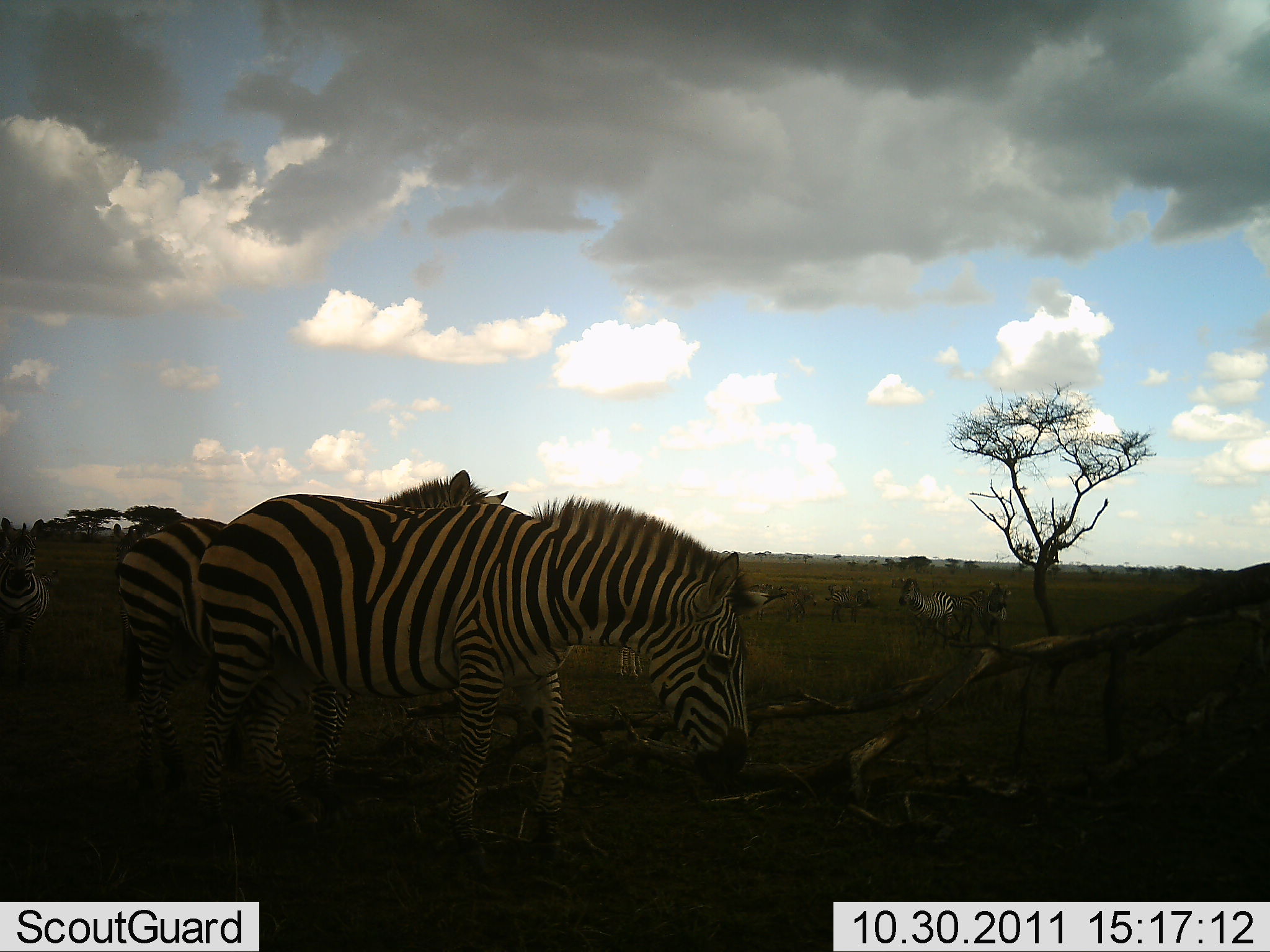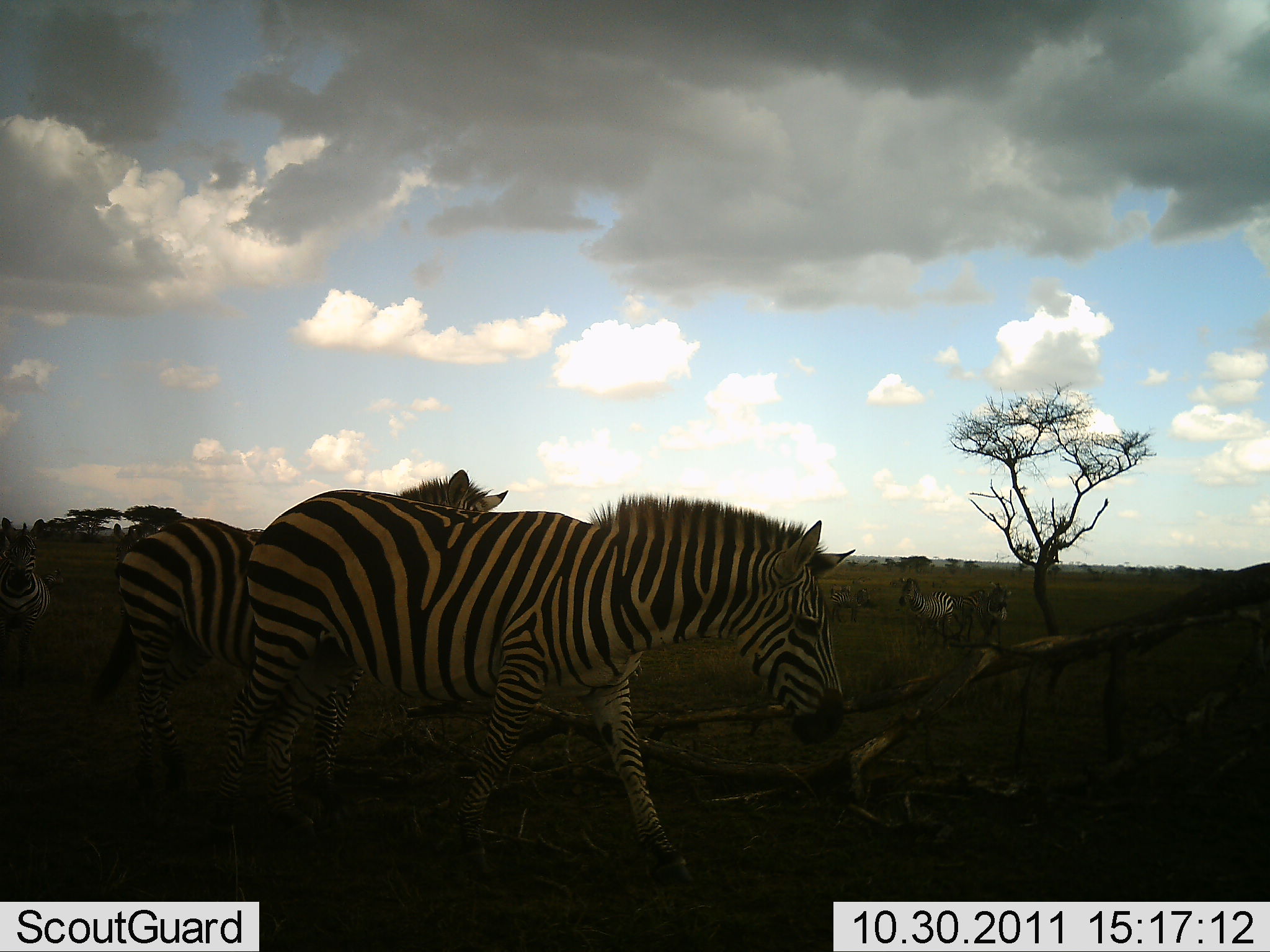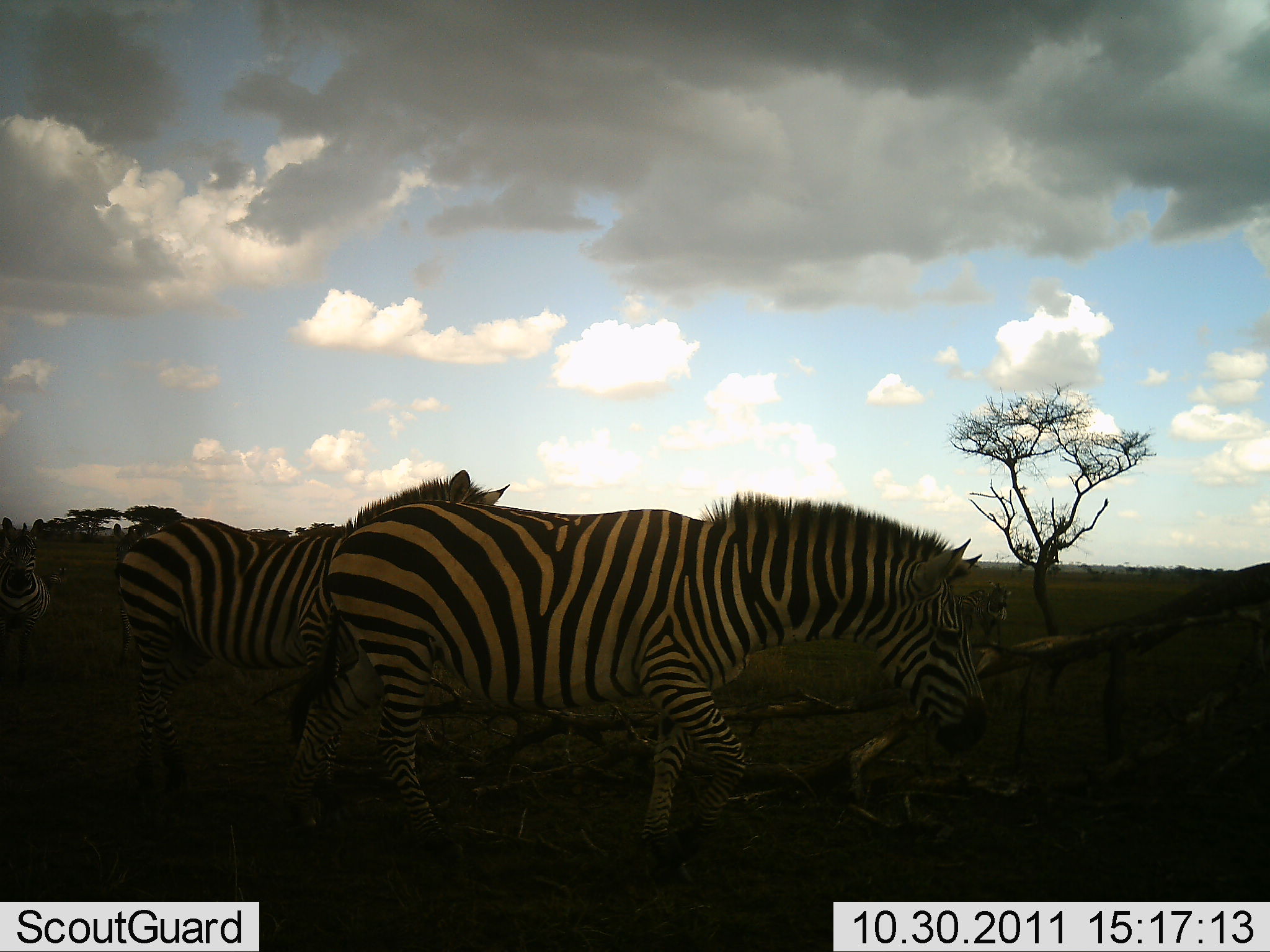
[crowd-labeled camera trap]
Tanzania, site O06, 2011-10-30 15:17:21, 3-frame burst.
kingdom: Animalia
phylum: Chordata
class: Mammalia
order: Perissodactyla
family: Equidae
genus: Equus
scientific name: Equus quagga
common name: plains zebra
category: zebra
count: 5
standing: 64%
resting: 9%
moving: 82%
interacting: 0%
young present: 0%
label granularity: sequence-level